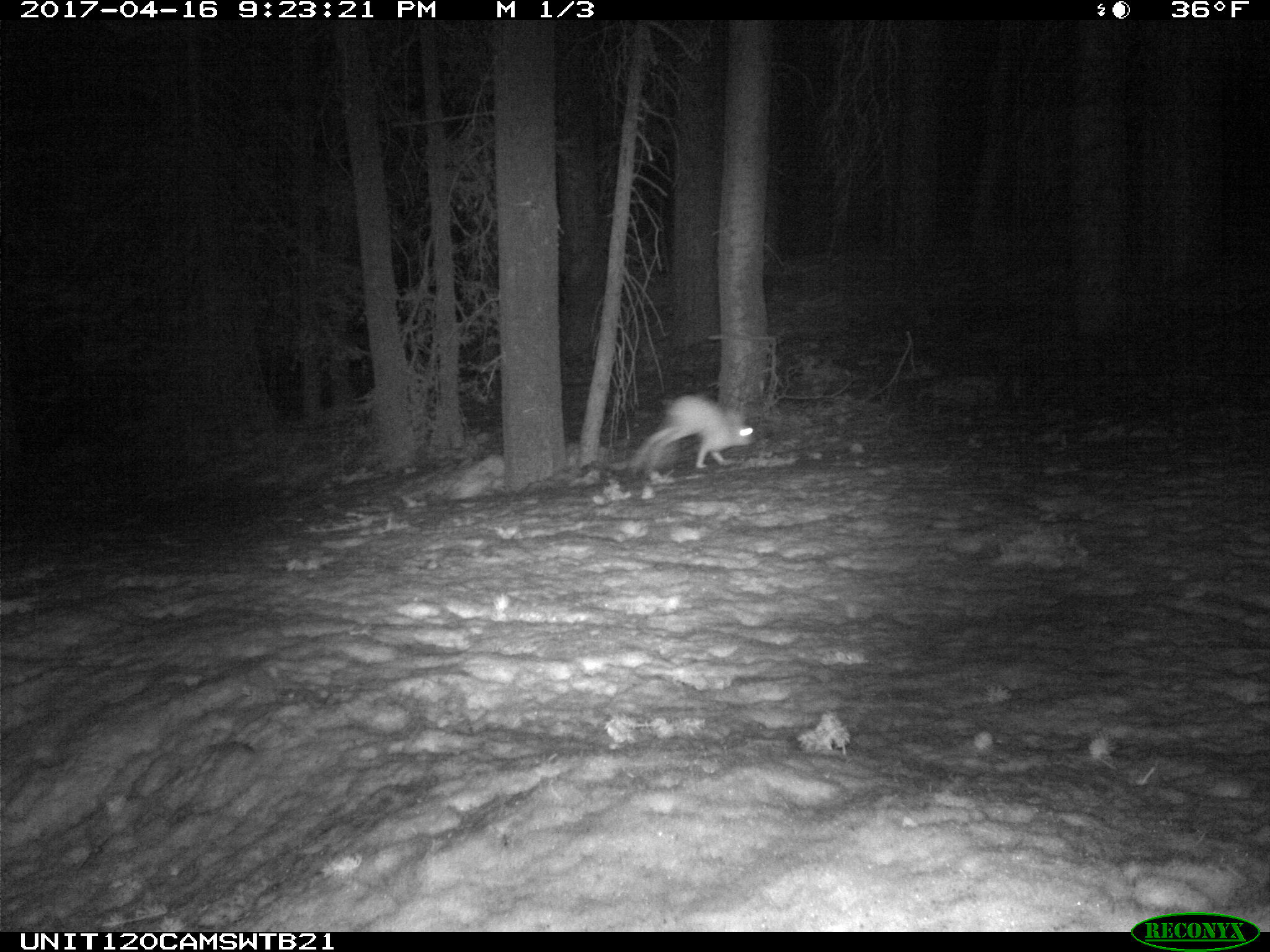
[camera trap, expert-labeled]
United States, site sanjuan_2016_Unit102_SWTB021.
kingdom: Animalia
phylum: Chordata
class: Mammalia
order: Lagomorpha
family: Leporidae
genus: Lepus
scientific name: Lepus americanus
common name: snowshoe hare